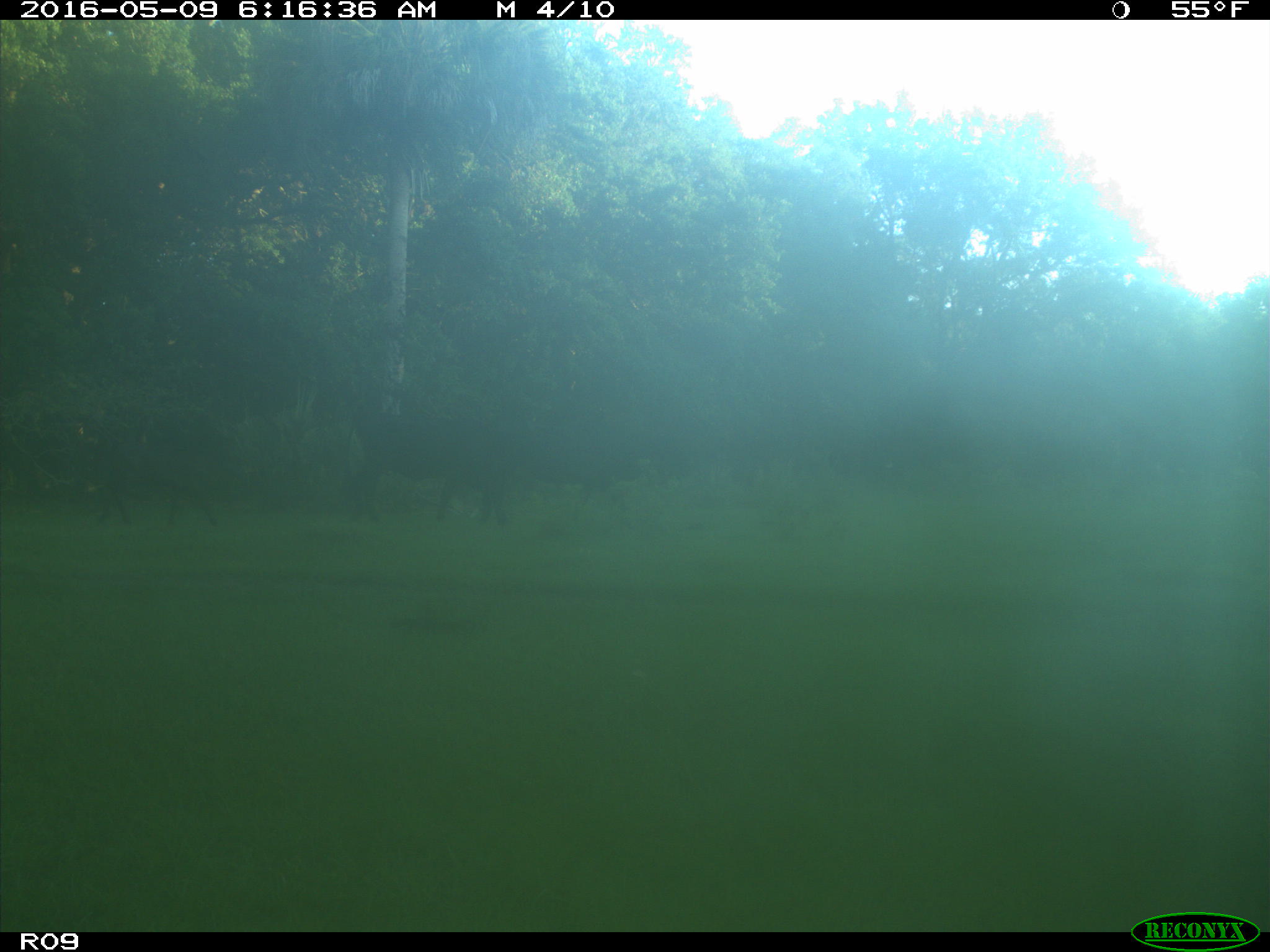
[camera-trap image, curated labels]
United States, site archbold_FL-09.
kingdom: Animalia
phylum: Chordata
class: Mammalia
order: Artiodactyla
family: Bovidae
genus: Bos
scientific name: Bos taurus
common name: domestic cow